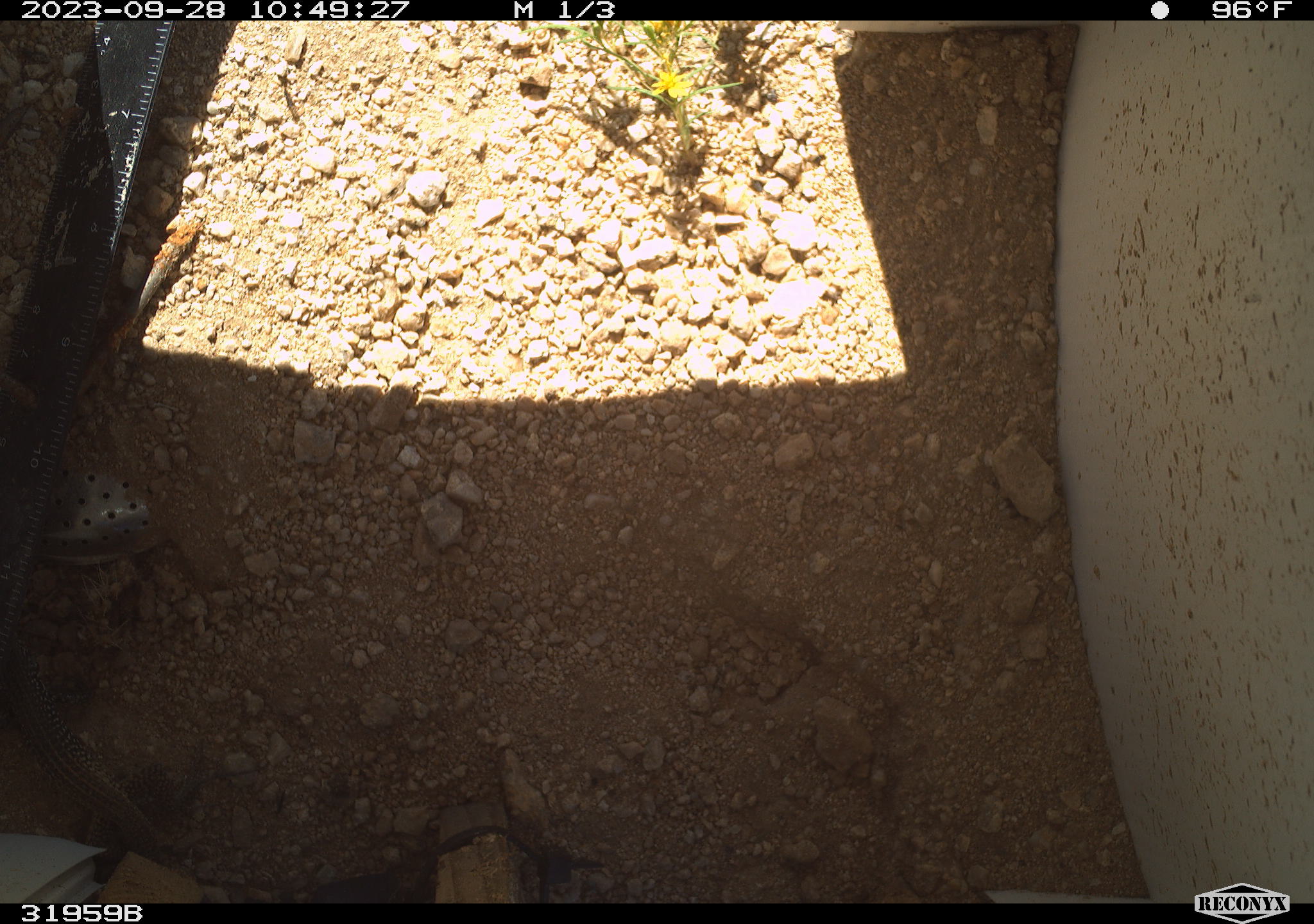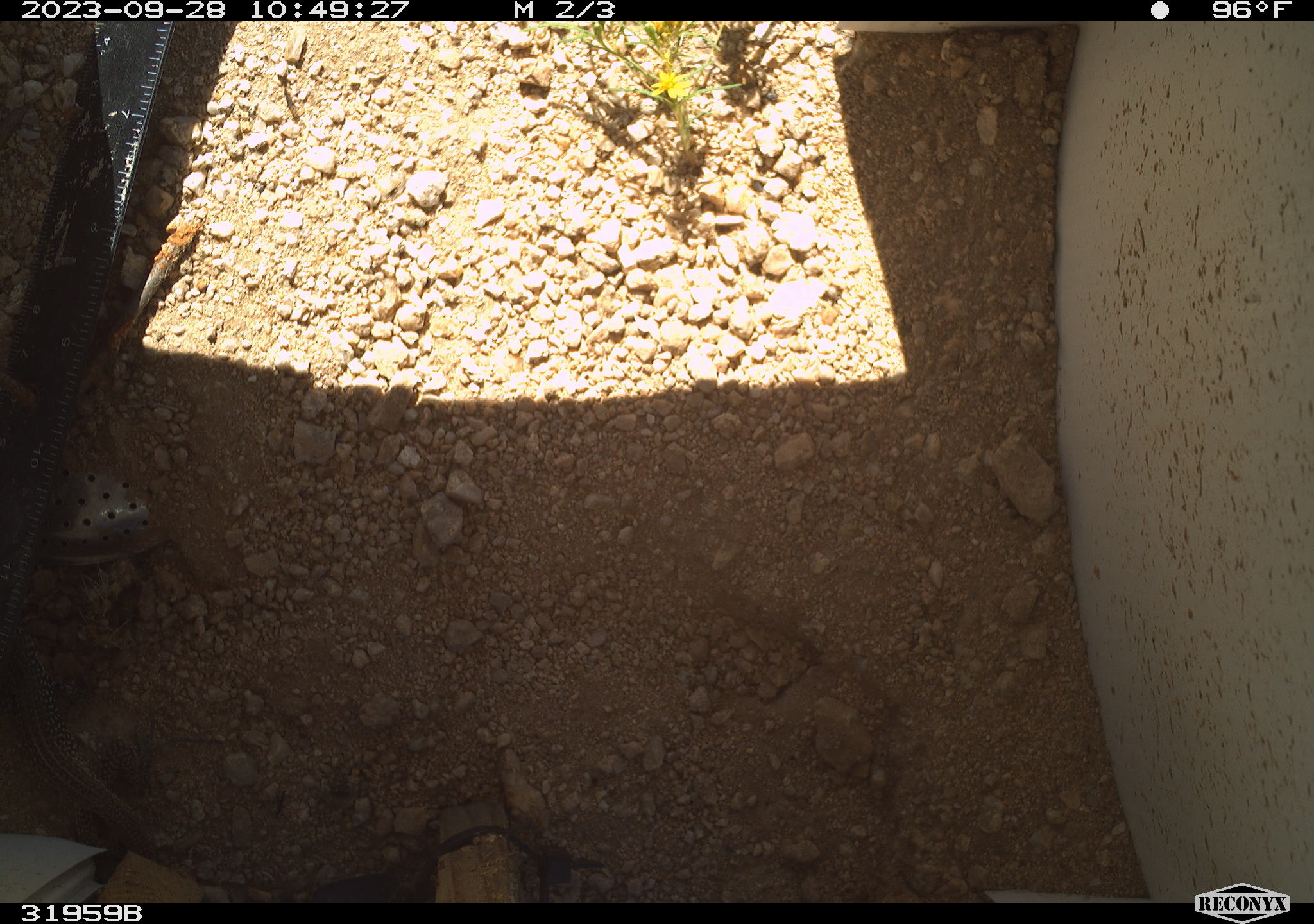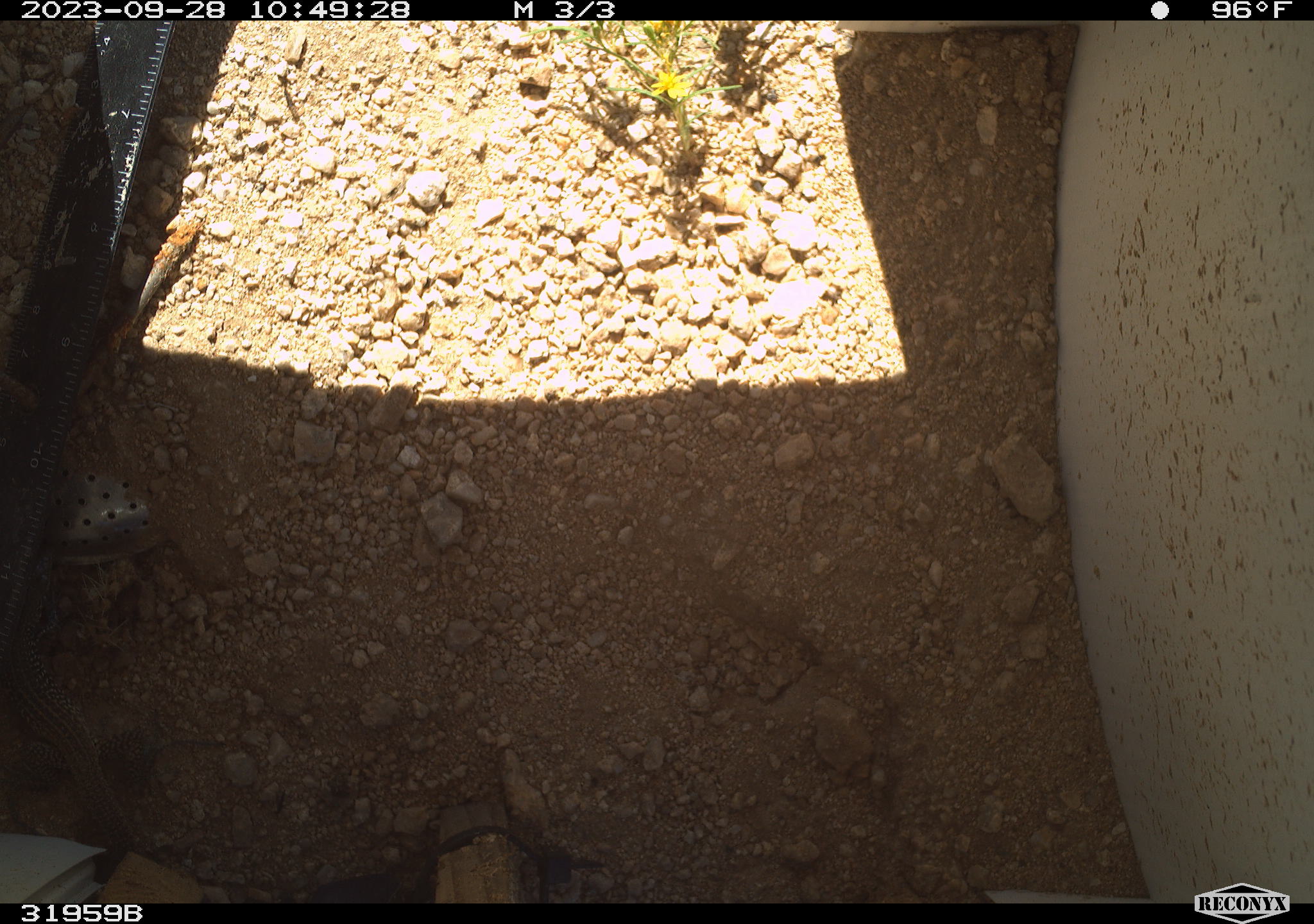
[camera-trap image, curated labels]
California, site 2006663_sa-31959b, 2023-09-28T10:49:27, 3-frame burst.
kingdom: Animalia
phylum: Chordata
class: Reptilia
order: Squamata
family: Teiidae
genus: Aspidoscelis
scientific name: Aspidoscelis tigris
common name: western whiptail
Western whiptail (Aspidoscelis tigris).